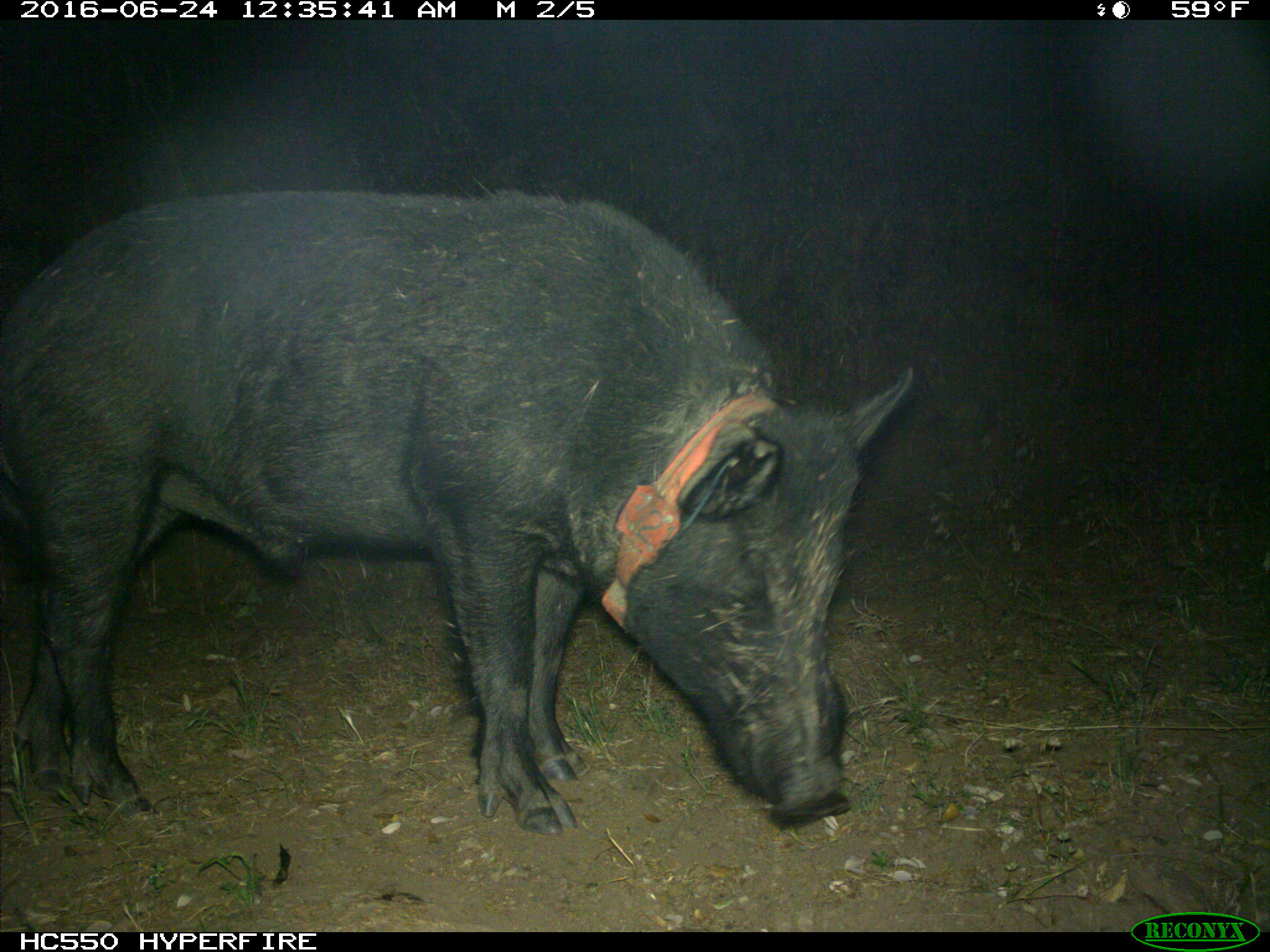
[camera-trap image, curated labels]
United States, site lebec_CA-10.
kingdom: Animalia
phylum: Chordata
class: Mammalia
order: Artiodactyla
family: Suidae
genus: Sus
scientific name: Sus scrofa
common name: wild boar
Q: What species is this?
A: Sus scrofa (wild boar).